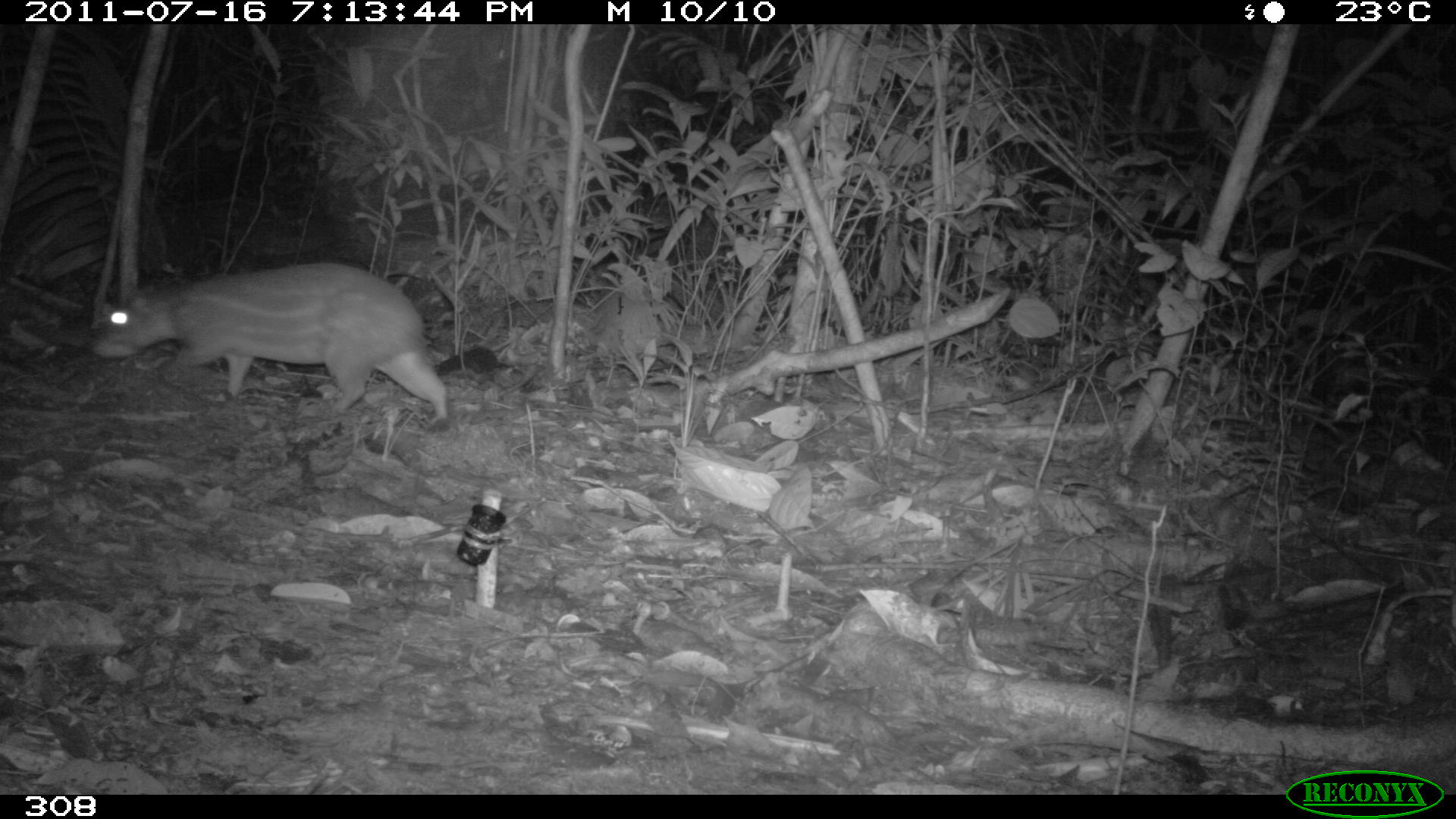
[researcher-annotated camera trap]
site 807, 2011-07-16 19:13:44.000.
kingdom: Animalia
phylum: Chordata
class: Mammalia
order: Rodentia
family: Cuniculidae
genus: Cuniculus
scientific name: Cuniculus paca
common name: spotted paca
Cuniculus paca (spotted paca).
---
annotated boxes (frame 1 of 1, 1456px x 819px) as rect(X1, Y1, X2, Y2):
cuniculus paca: rect(90, 260, 448, 418)